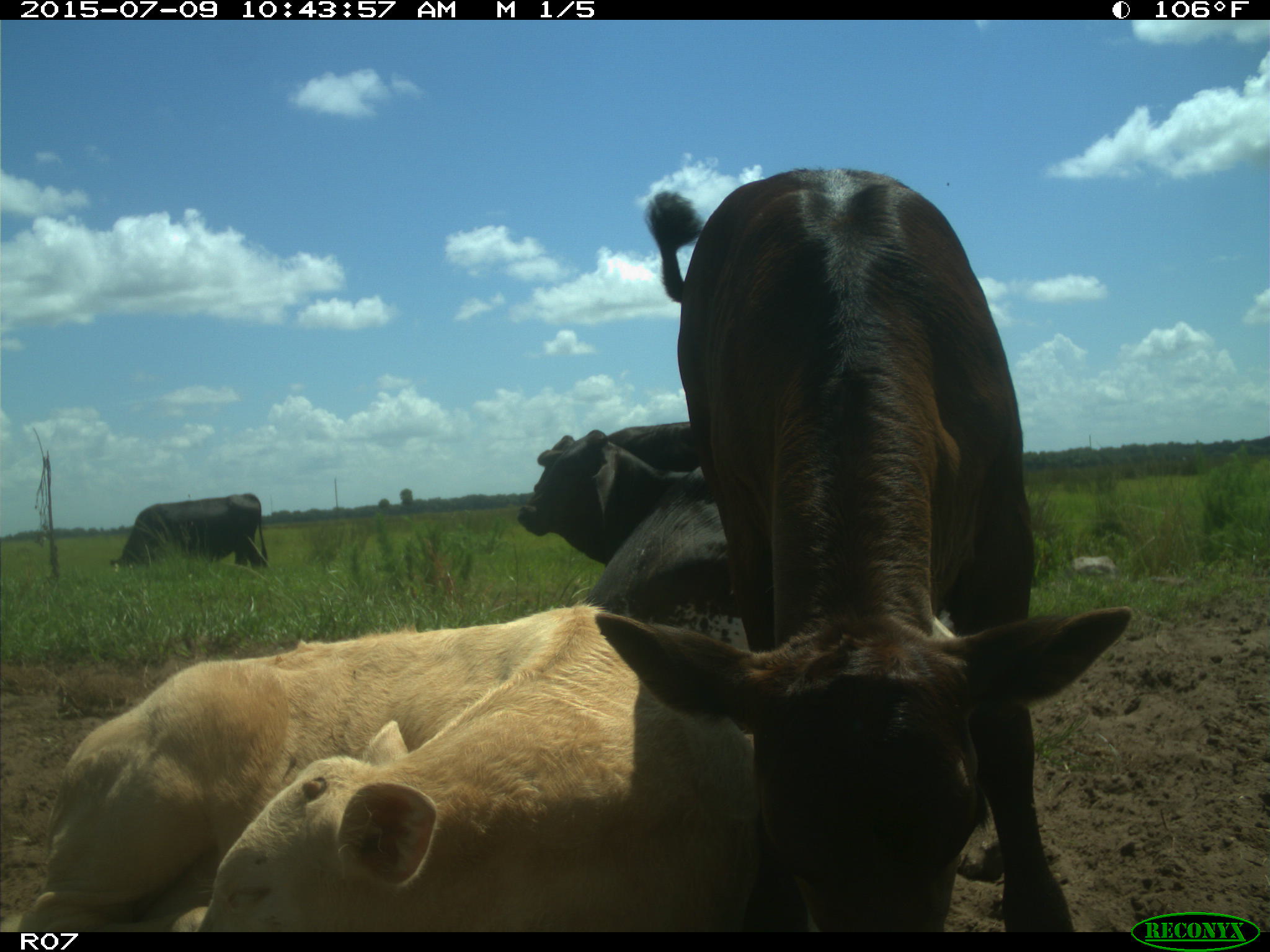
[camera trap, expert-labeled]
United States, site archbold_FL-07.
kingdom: Animalia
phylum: Chordata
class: Mammalia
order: Artiodactyla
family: Bovidae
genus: Bos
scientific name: Bos taurus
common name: domestic cow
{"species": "Bos taurus (domestic cow)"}